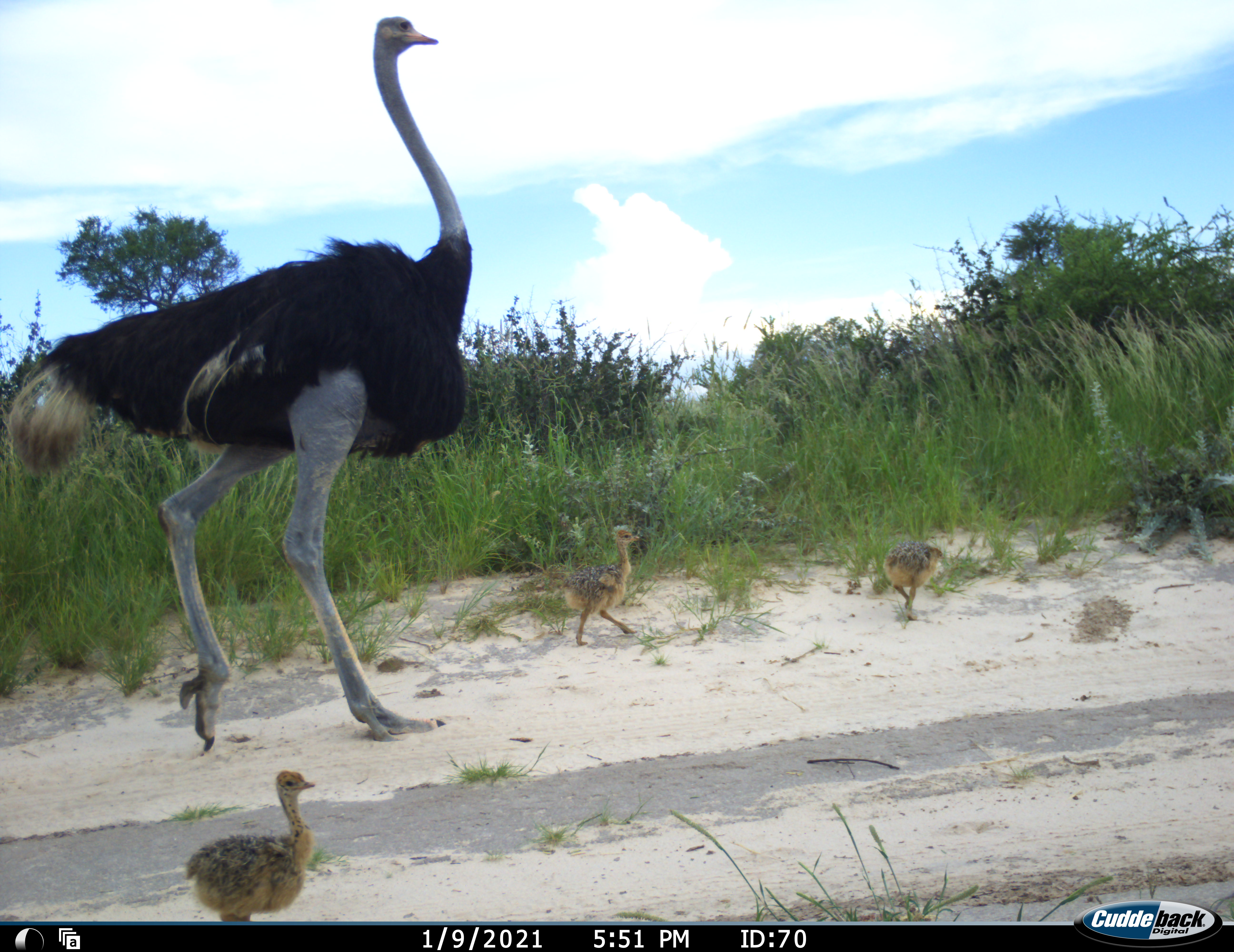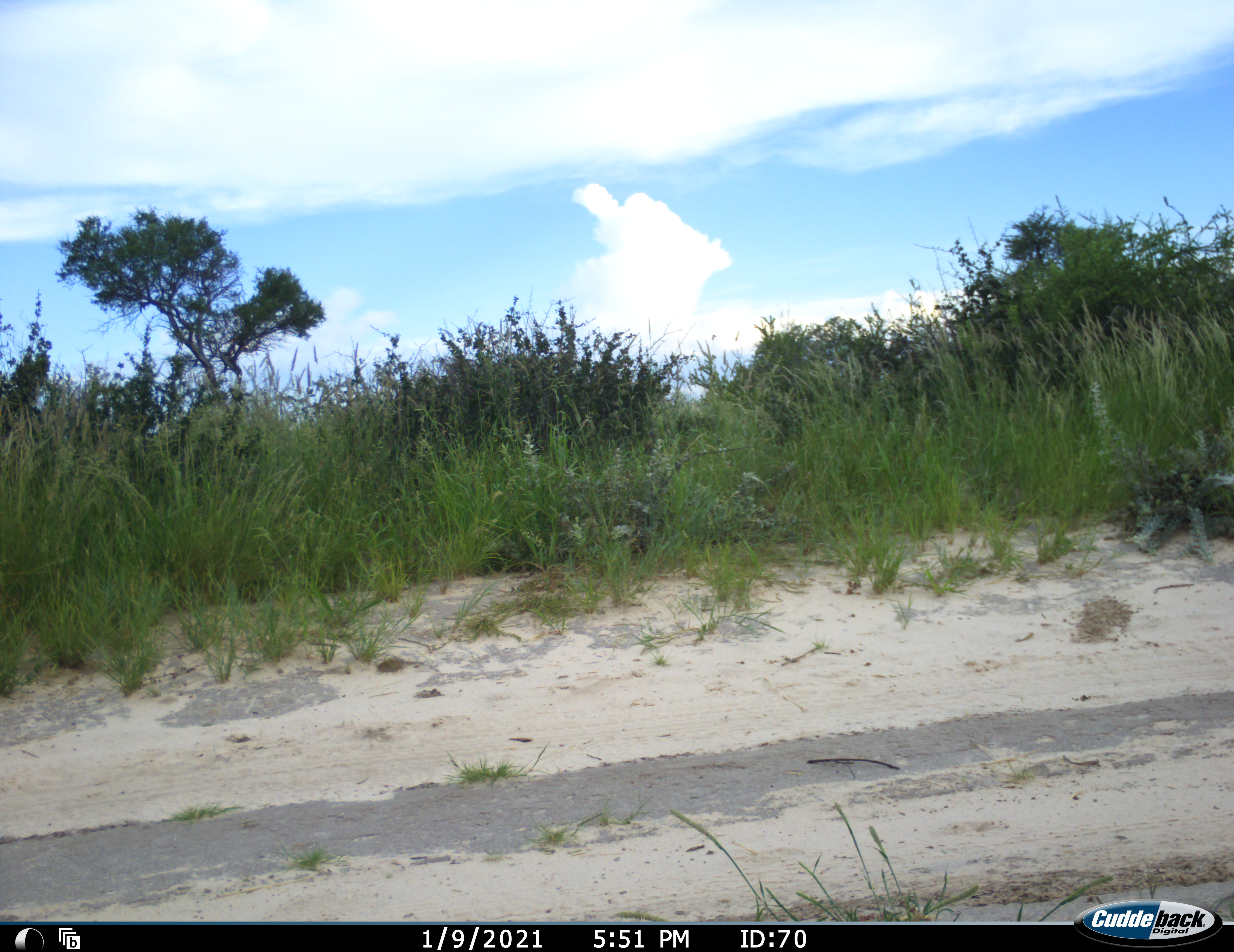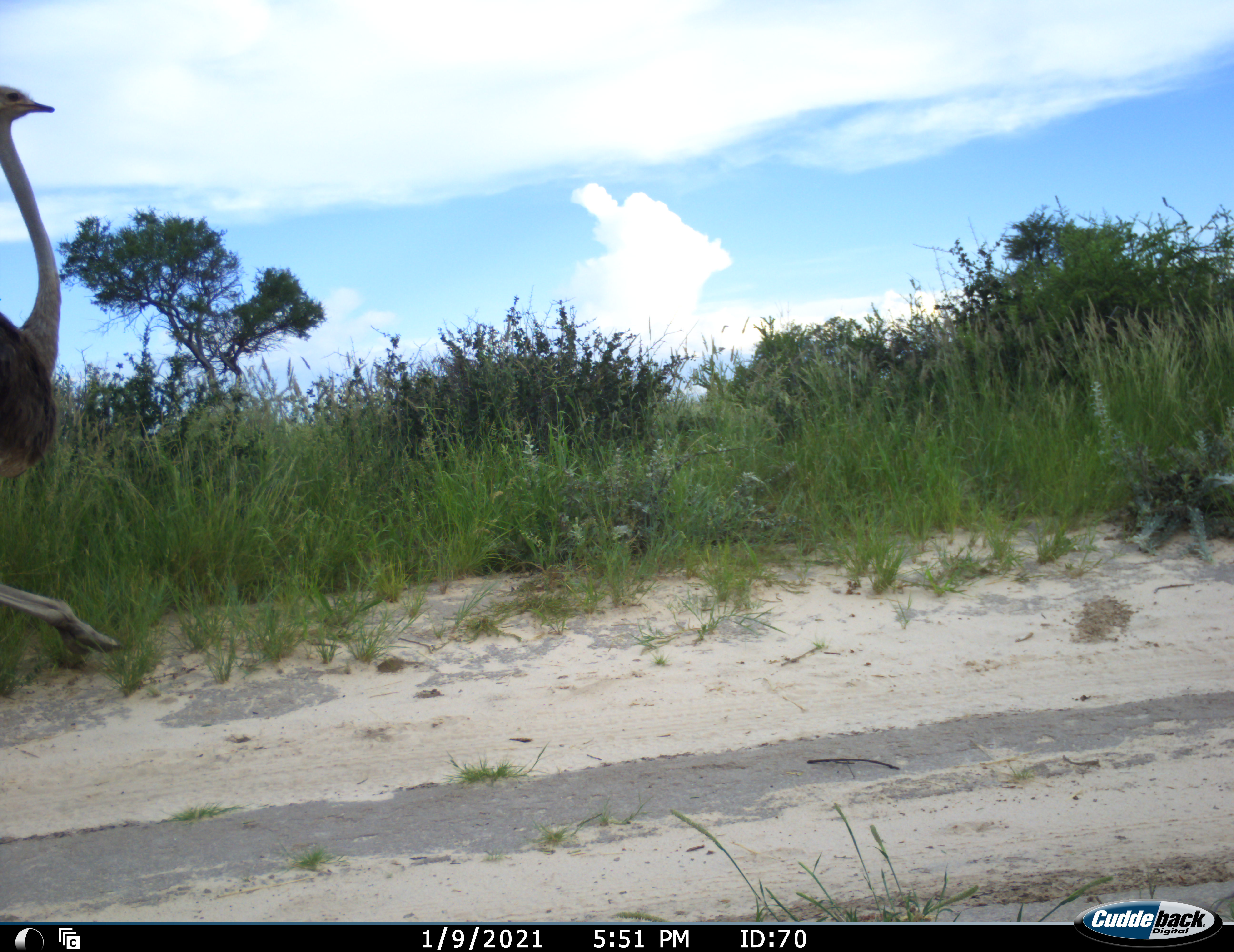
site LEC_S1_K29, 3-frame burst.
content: unidentified animal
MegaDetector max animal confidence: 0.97